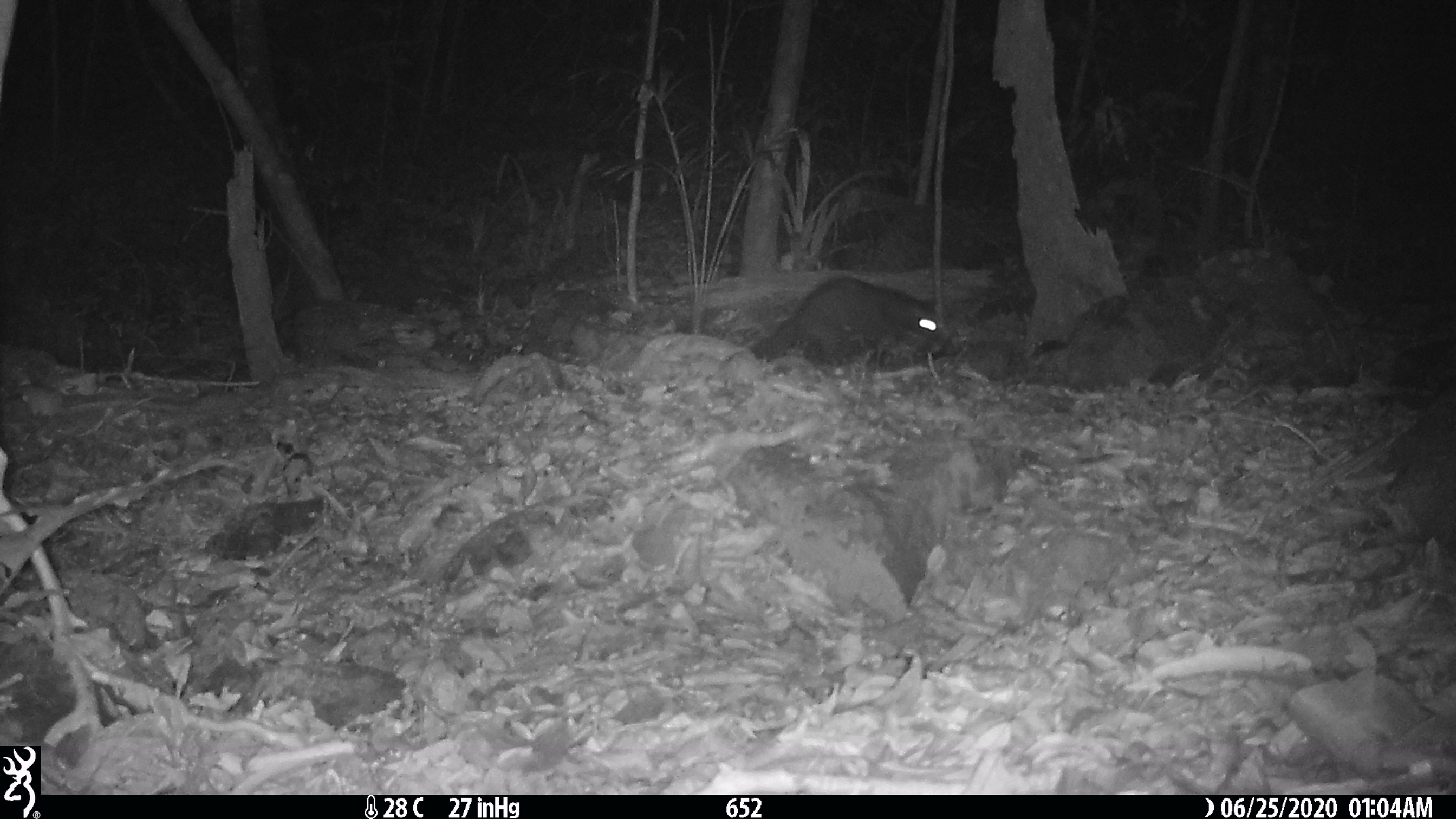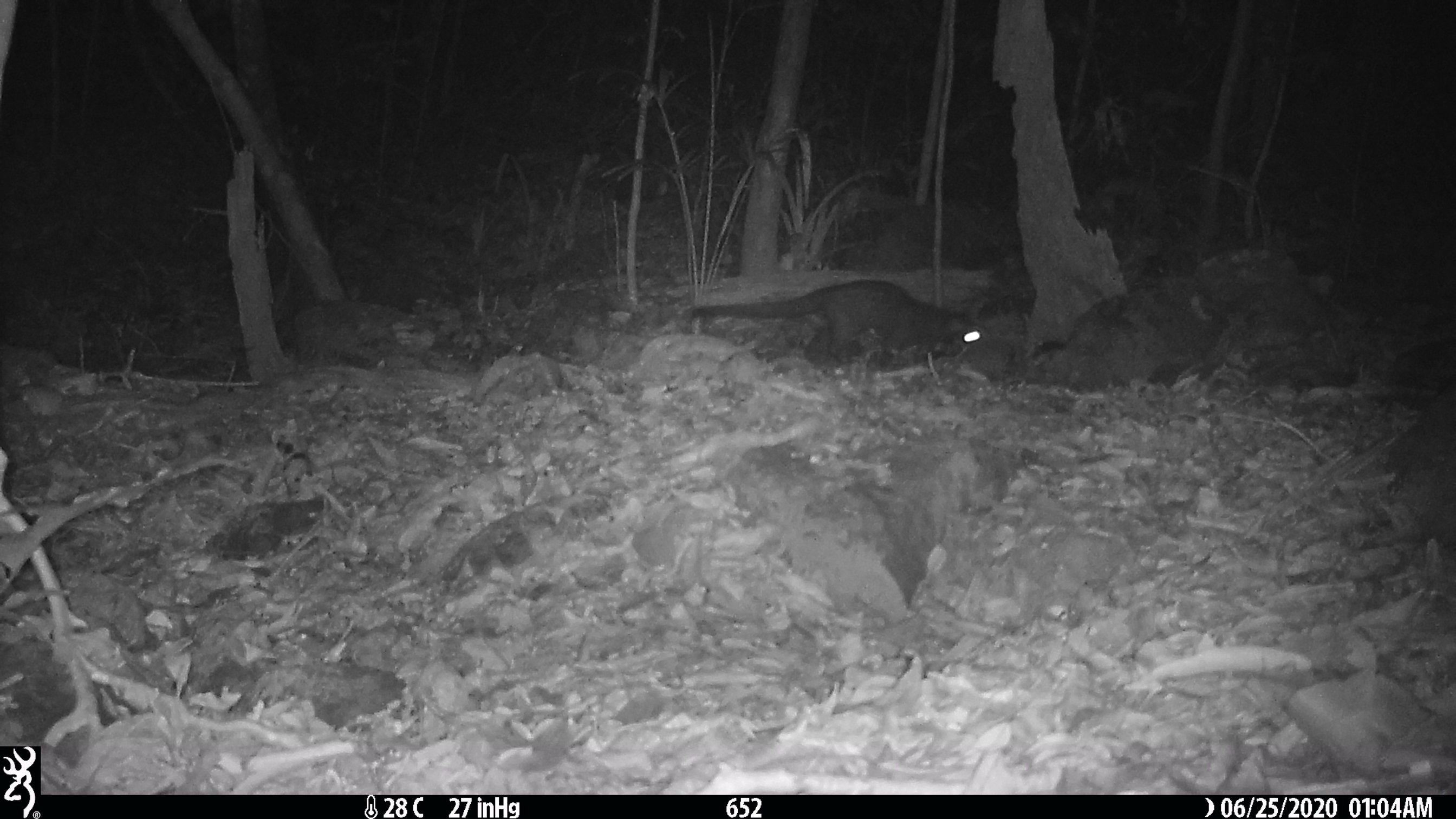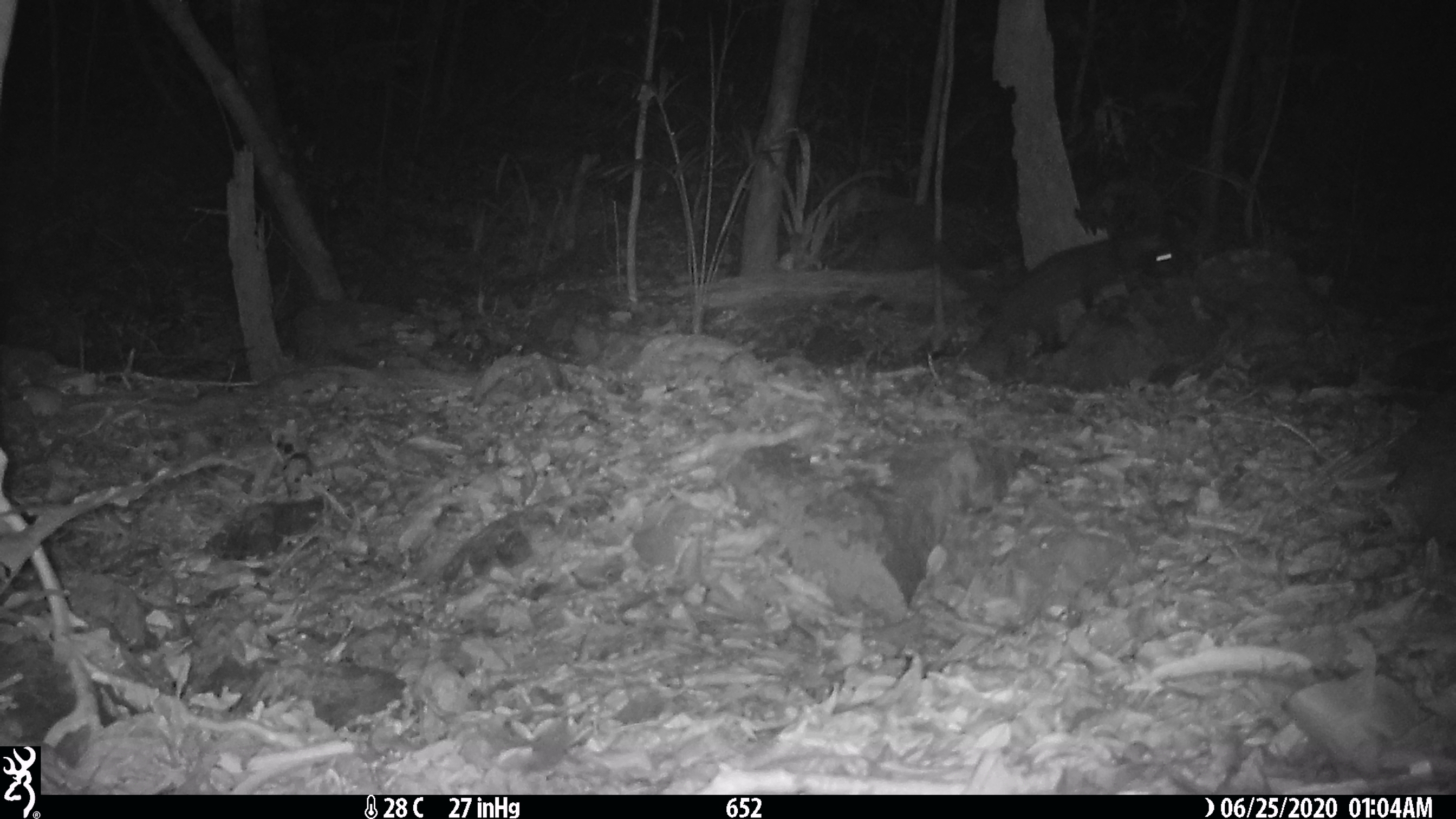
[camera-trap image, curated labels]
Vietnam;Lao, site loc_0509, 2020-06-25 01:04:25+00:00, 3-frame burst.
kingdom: Animalia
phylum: Chordata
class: Mammalia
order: Carnivora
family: Viverridae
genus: Paradoxurus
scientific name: Paradoxurus hermaphroditus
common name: common palm civet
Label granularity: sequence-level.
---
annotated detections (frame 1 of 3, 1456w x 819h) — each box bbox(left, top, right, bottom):
common palm civet: bbox(750, 276, 940, 365)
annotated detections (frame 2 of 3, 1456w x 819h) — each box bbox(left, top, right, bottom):
common palm civet: bbox(687, 279, 985, 366)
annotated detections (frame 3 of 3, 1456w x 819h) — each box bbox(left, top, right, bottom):
common palm civet: bbox(928, 223, 1181, 351)